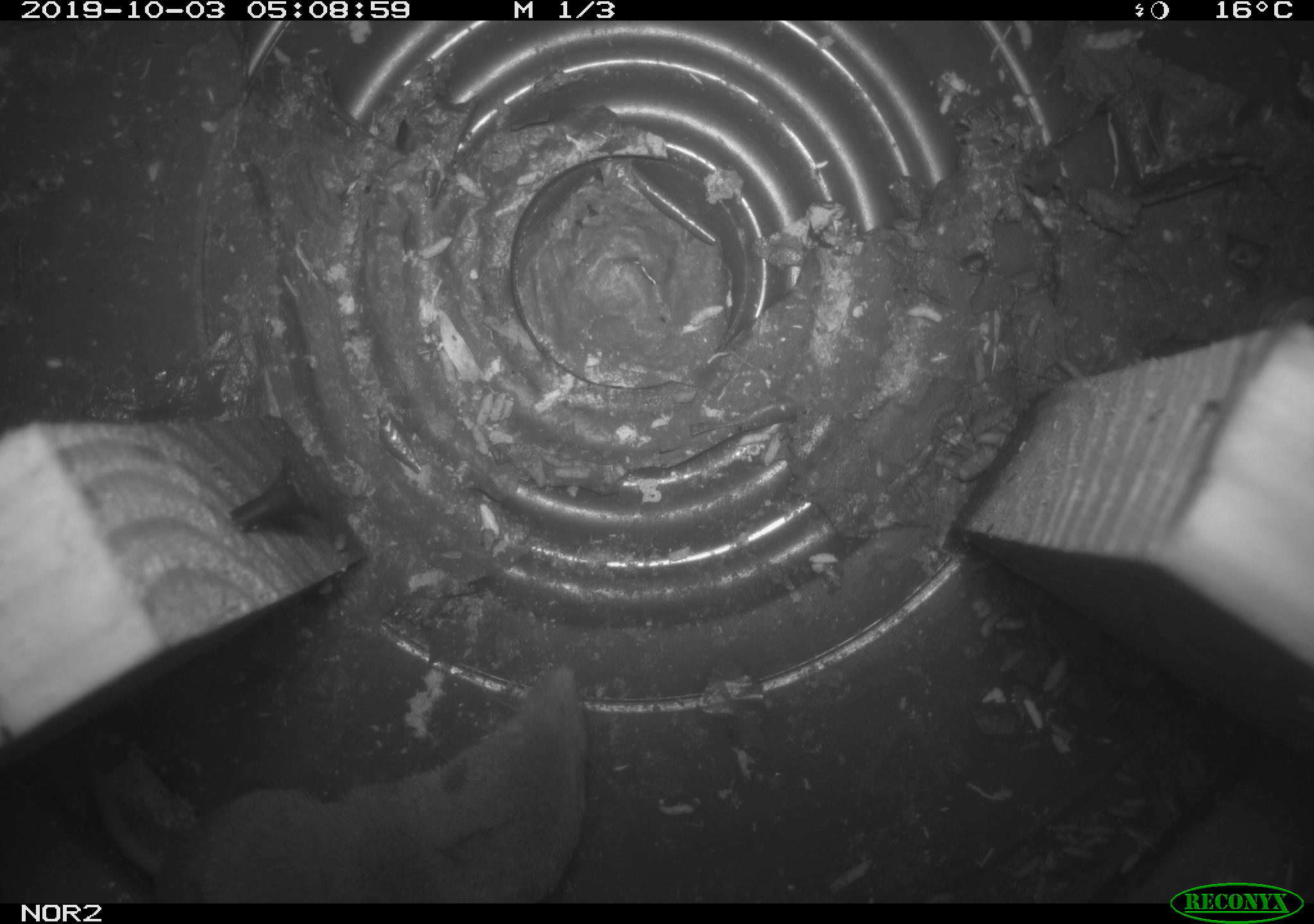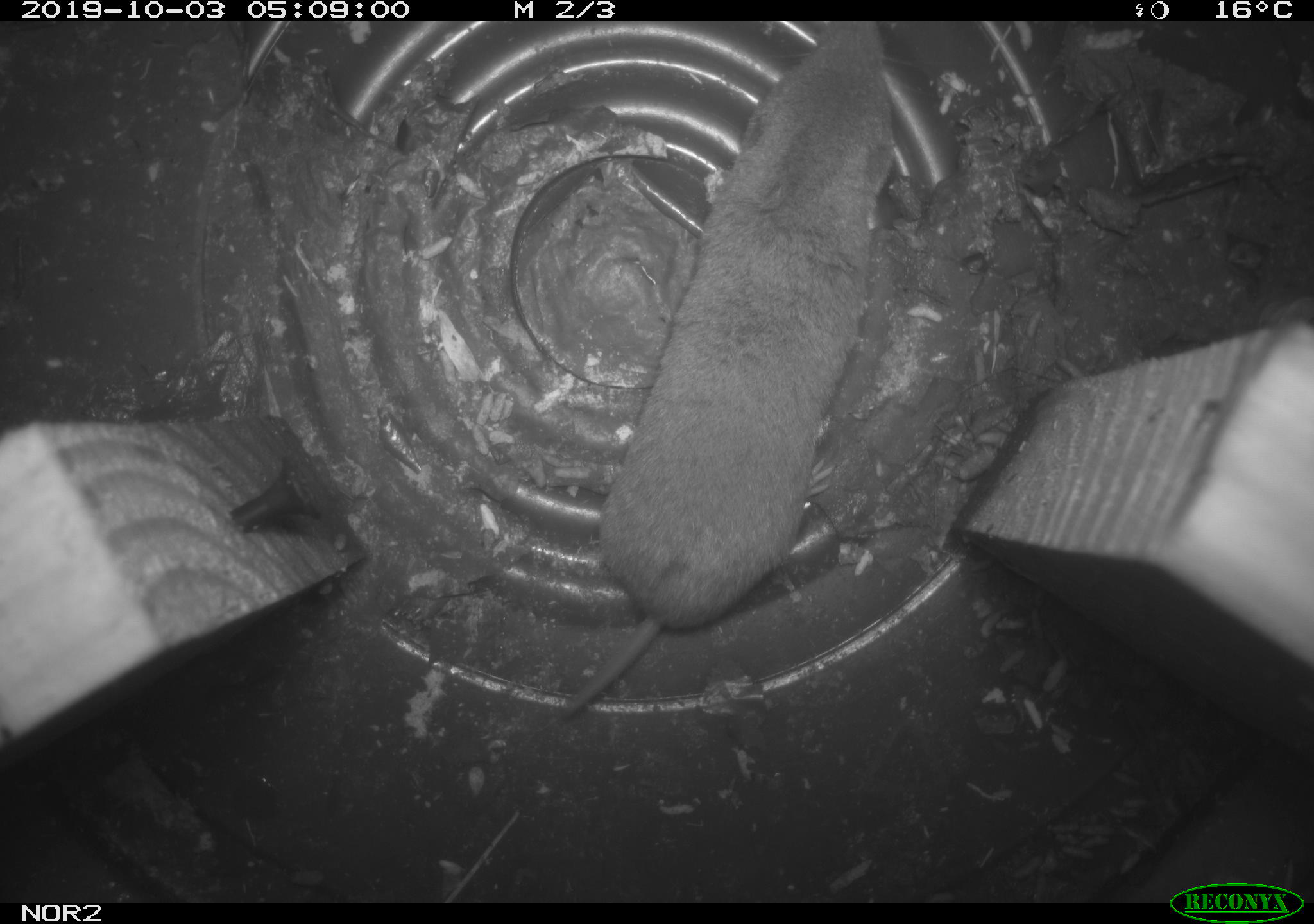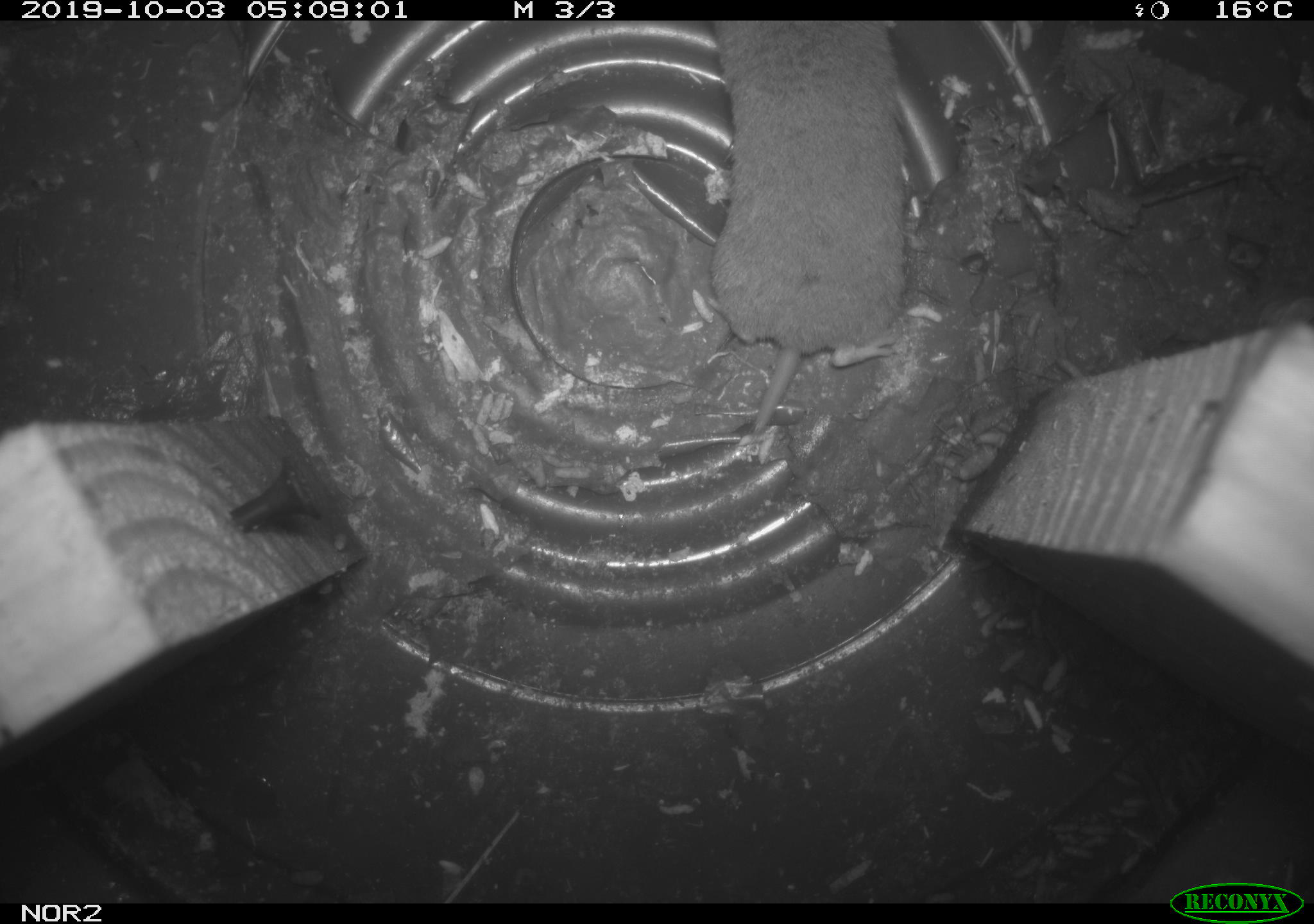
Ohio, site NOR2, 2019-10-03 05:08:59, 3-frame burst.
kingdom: Animalia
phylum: Chordata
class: Mammalia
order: Eulipotyphla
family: Soricidae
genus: Blarina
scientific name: Blarina brevicauda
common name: northern short-tailed shrew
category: n. short-tailed shrew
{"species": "n. short-tailed shrew (northern short-tailed shrew) (Blarina brevicauda)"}